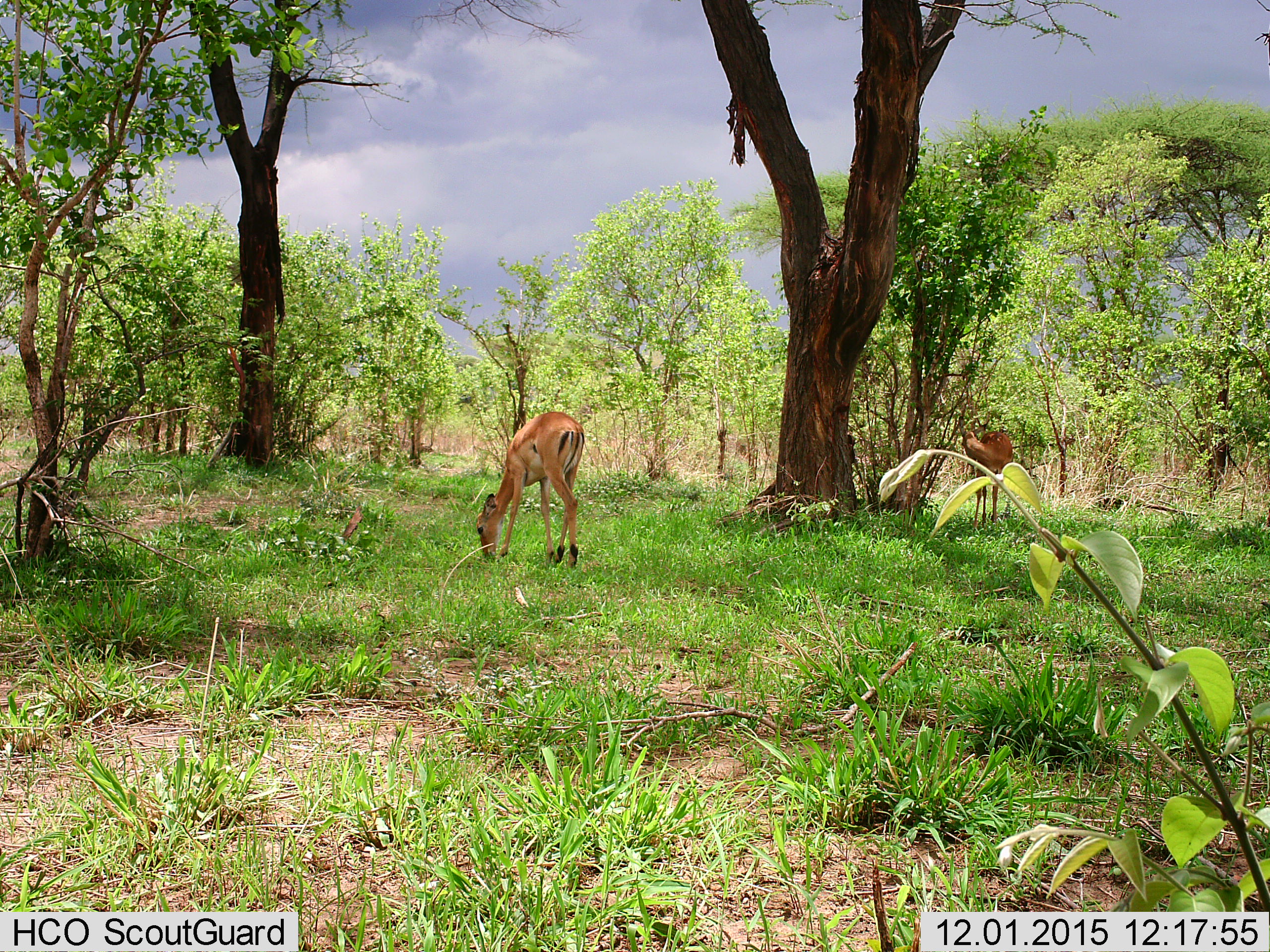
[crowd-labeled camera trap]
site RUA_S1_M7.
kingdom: Animalia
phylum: Chordata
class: Mammalia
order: Artiodactyla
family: Bovidae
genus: Aepyceros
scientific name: Aepyceros melampus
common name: impala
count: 2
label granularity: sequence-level